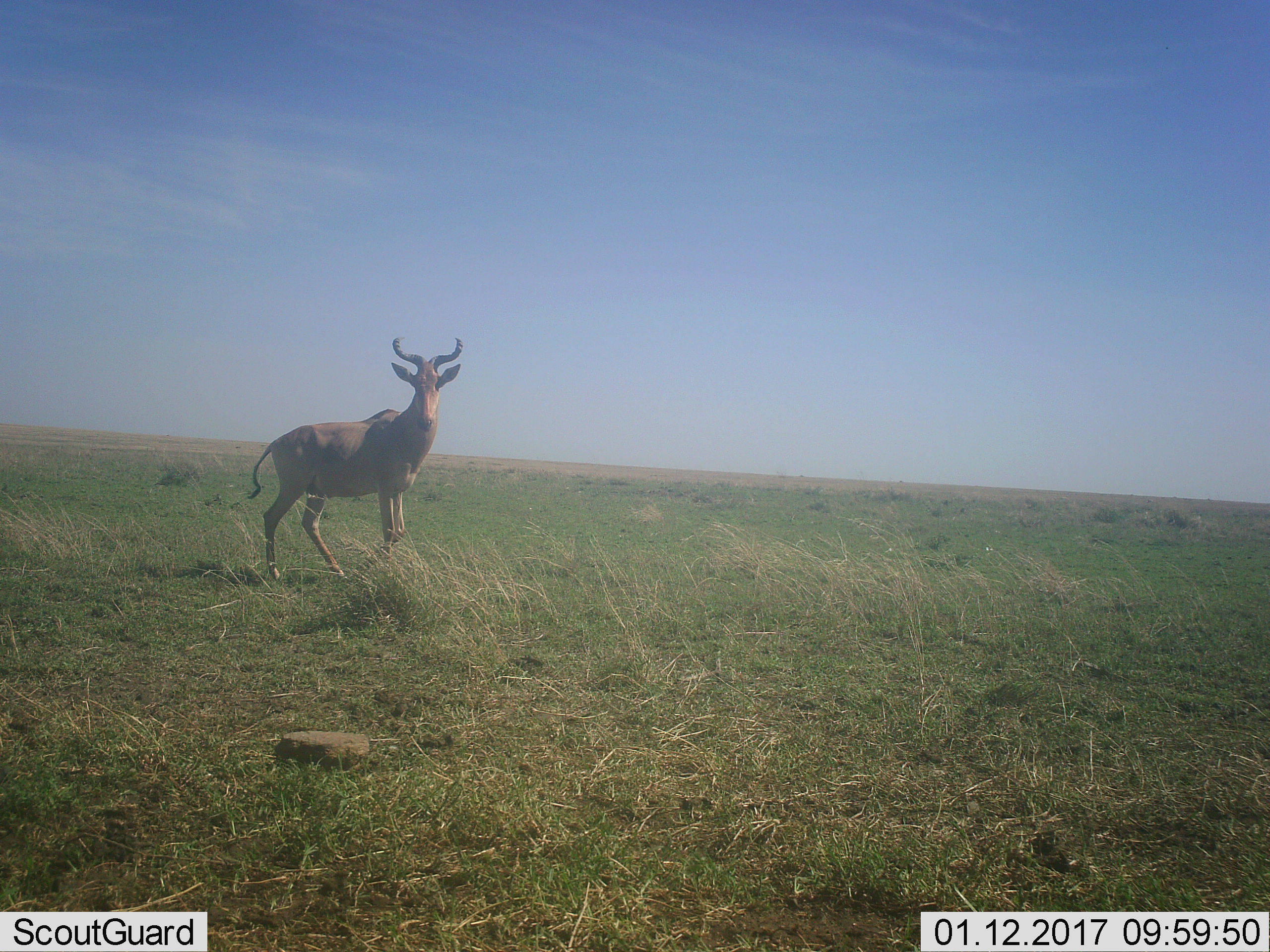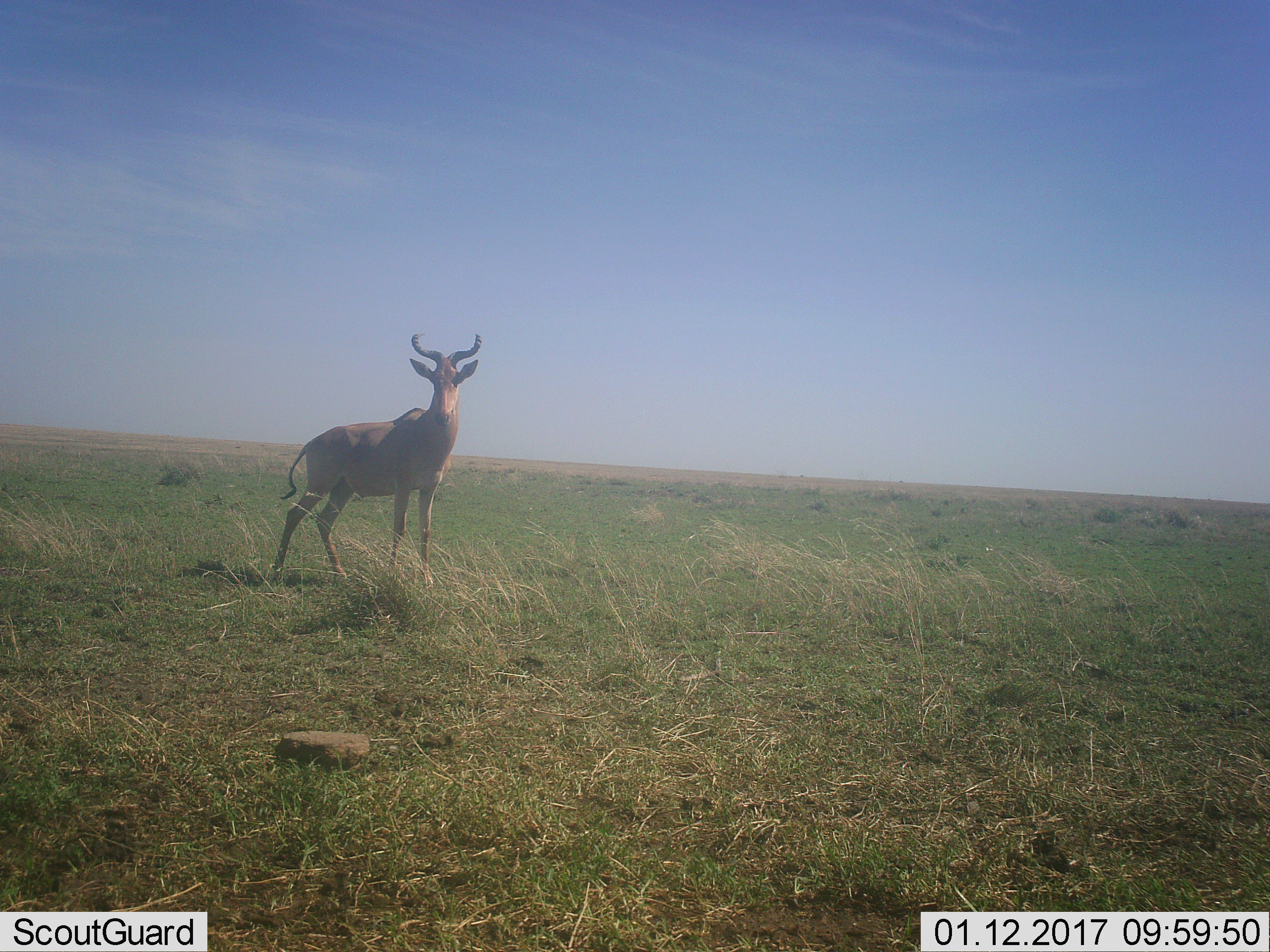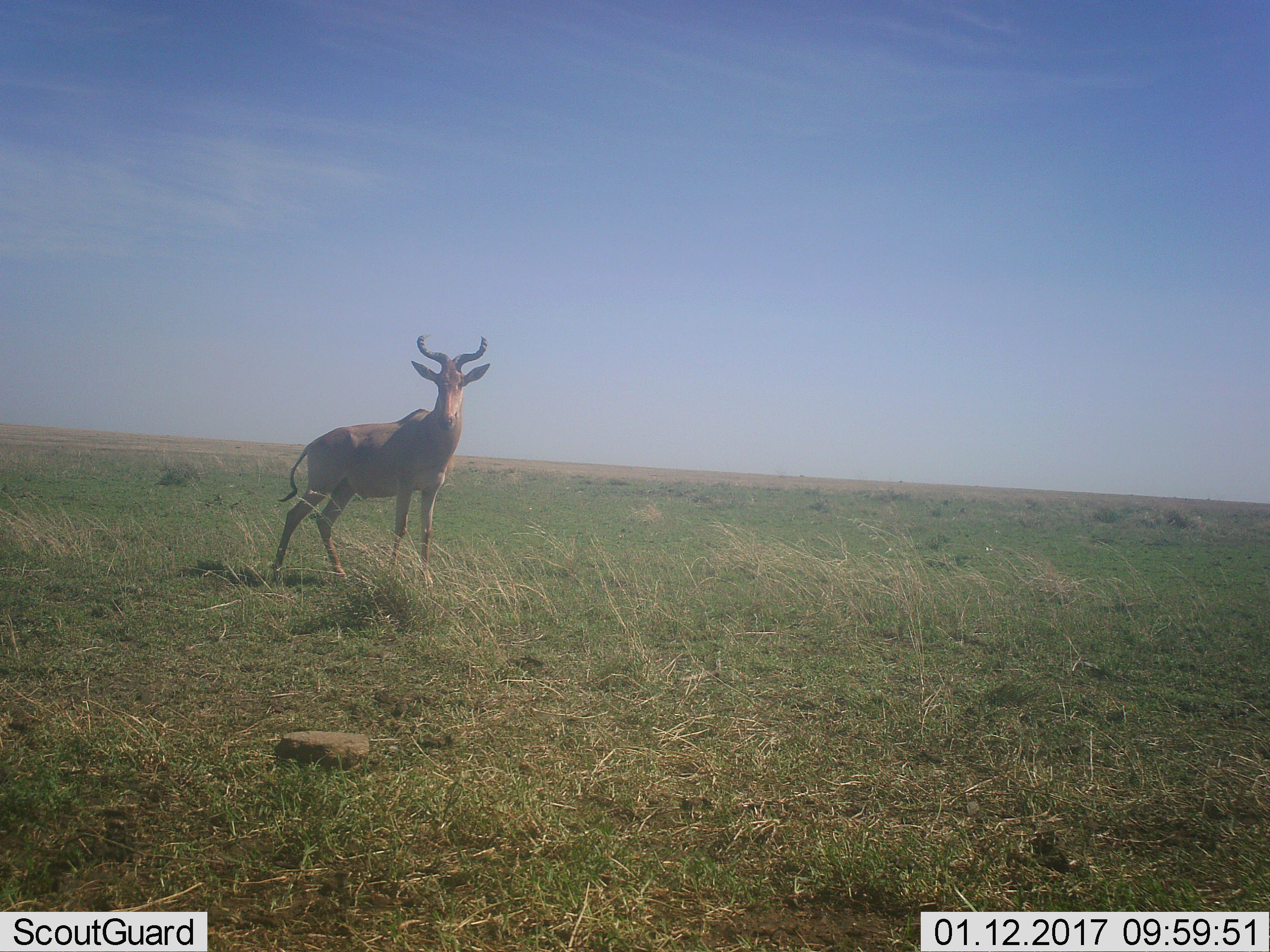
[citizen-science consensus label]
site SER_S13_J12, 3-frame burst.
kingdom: Animalia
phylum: Chordata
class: Mammalia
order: Artiodactyla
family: Bovidae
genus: Alcelaphus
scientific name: Alcelaphus buselaphus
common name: hartebeest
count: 1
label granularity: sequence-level